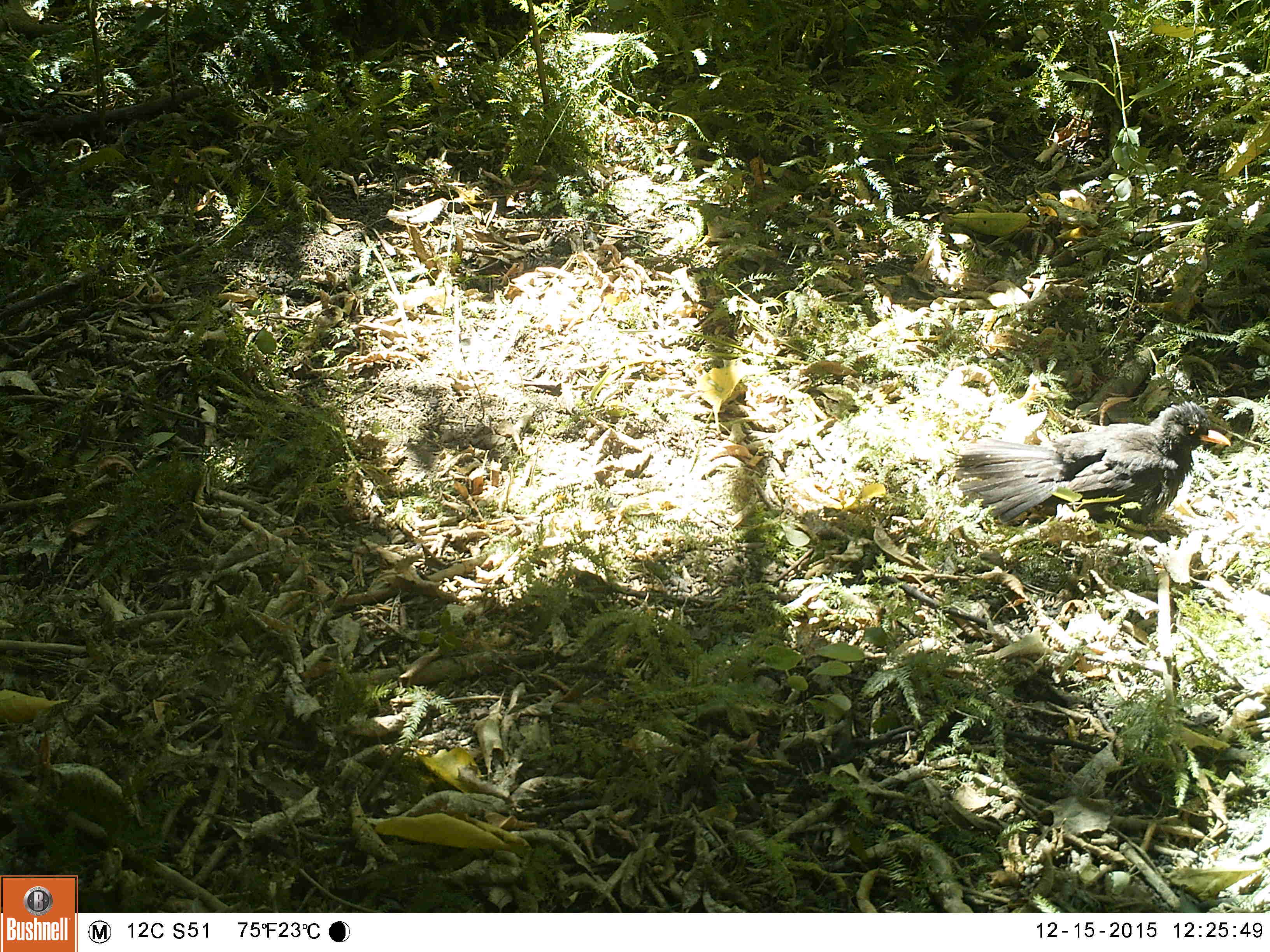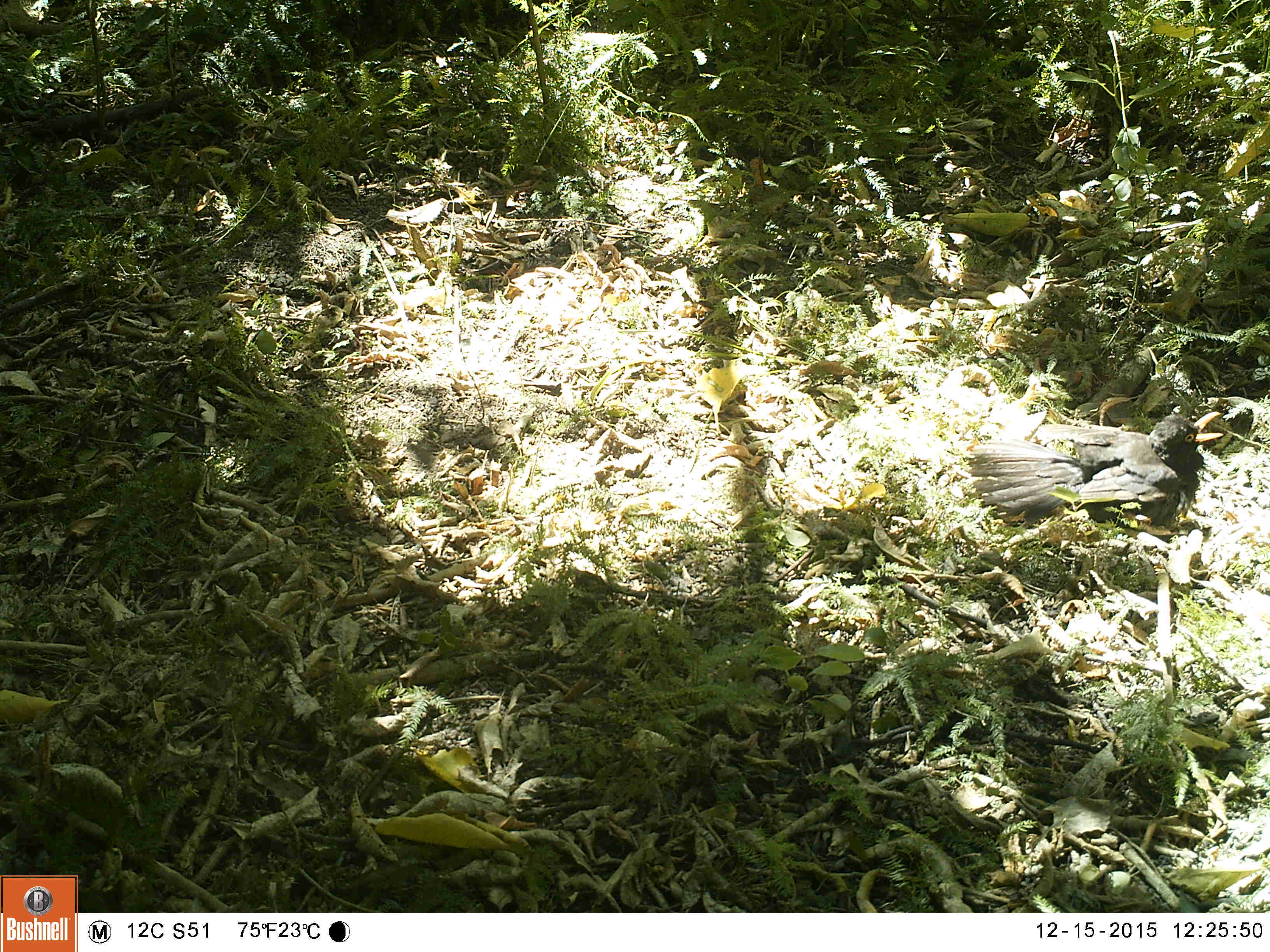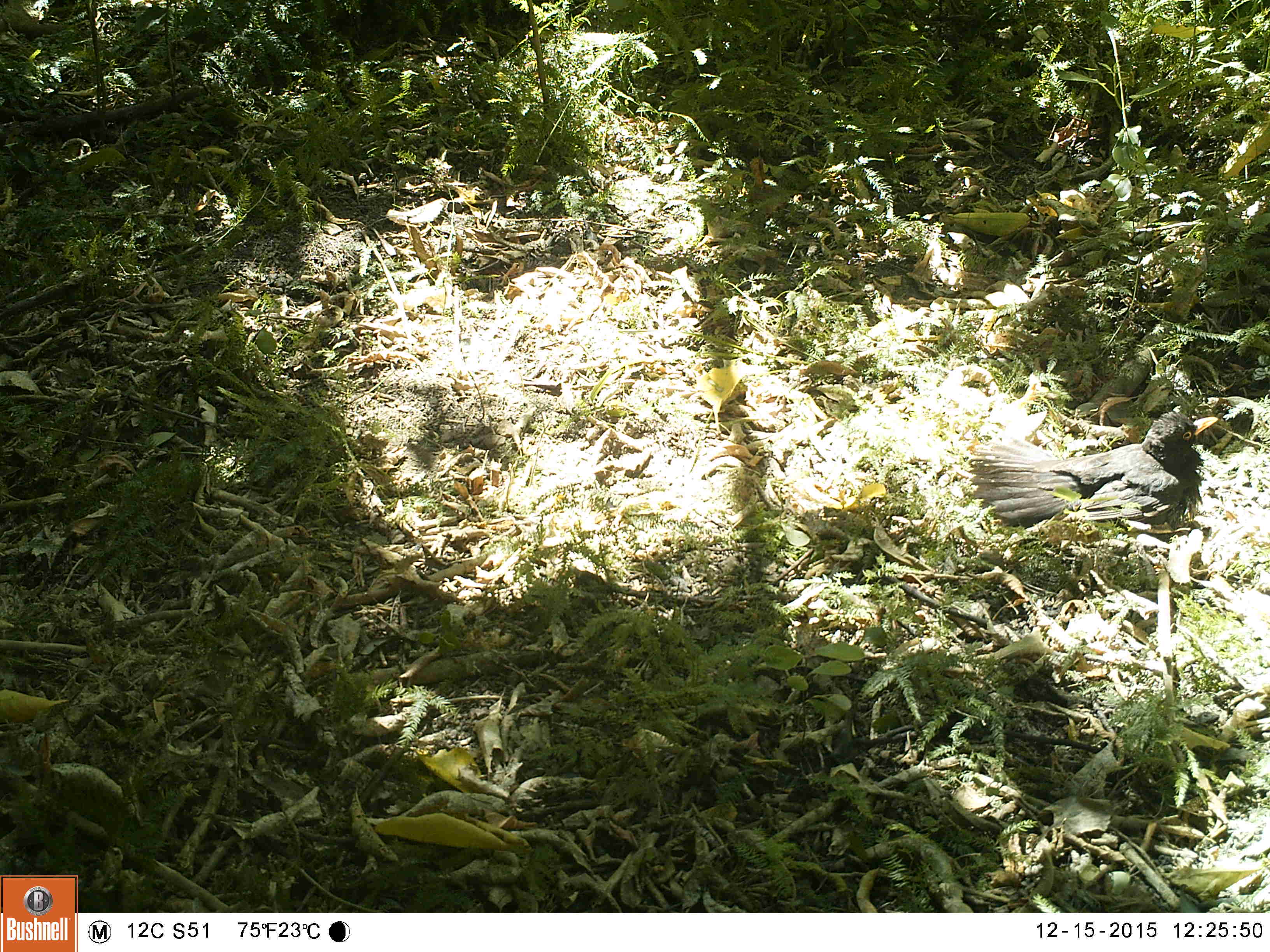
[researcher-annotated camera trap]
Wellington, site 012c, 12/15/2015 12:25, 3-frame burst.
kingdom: Animalia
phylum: Chordata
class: Aves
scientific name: Aves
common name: bird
Bird (Aves).